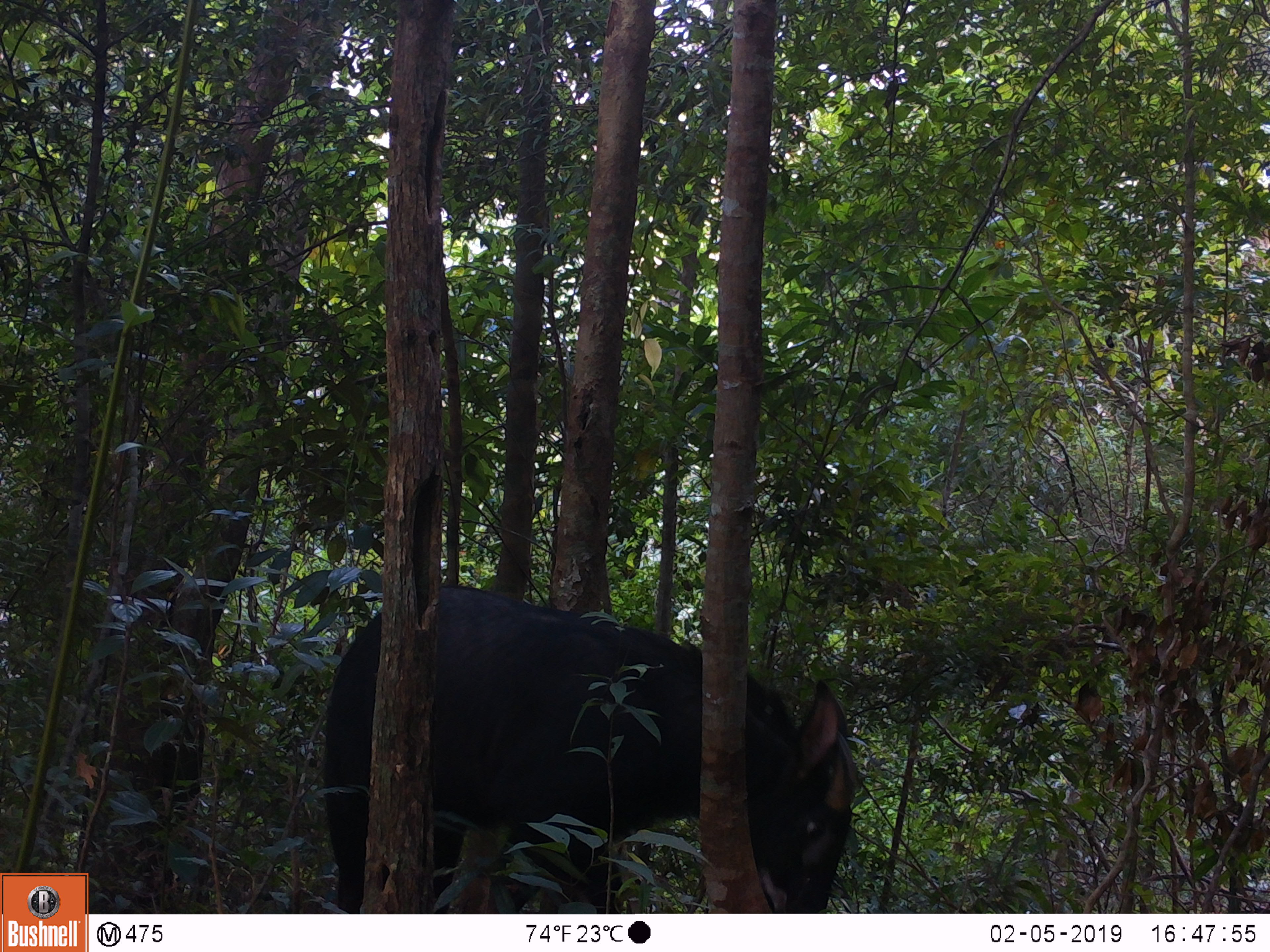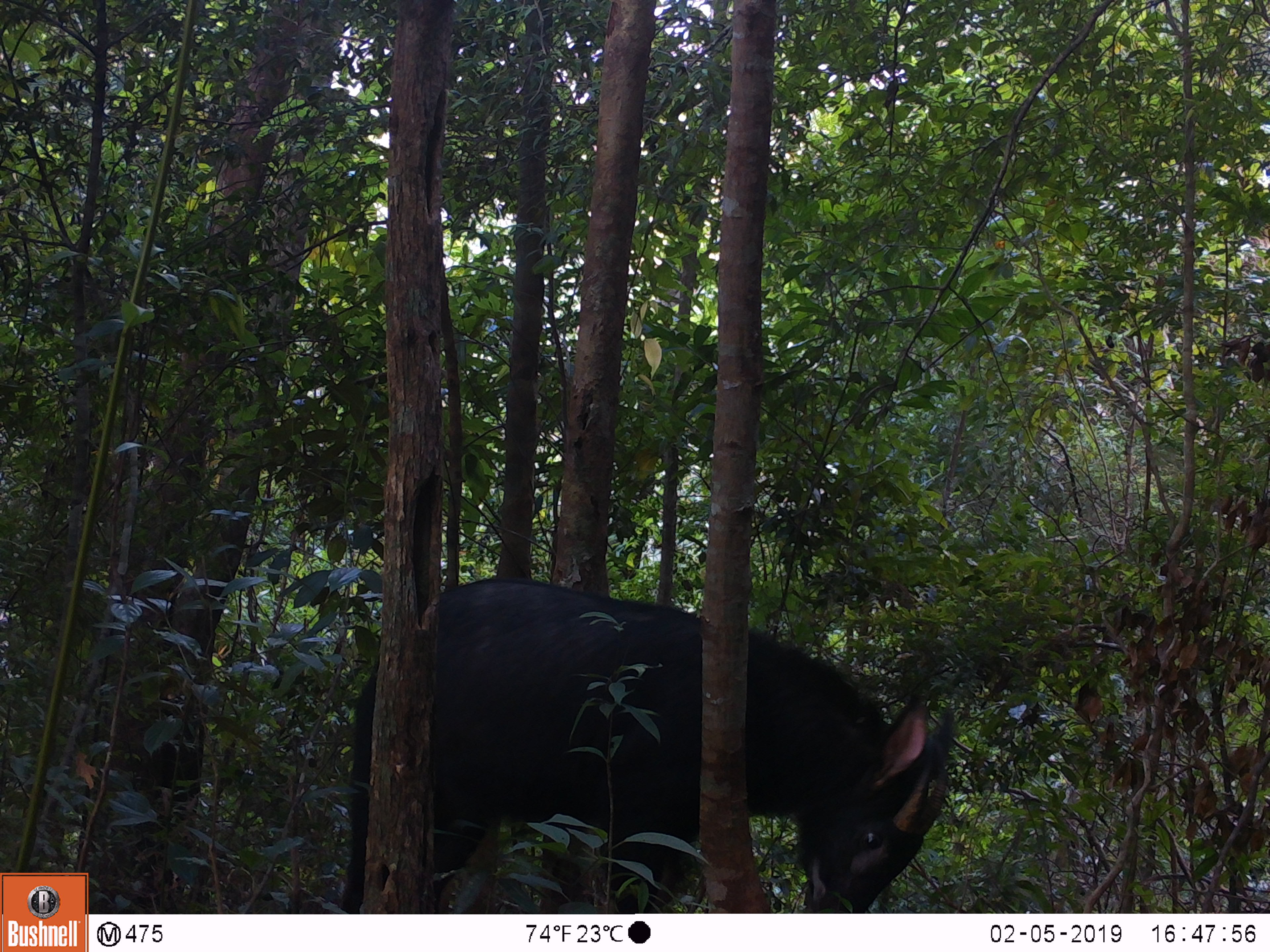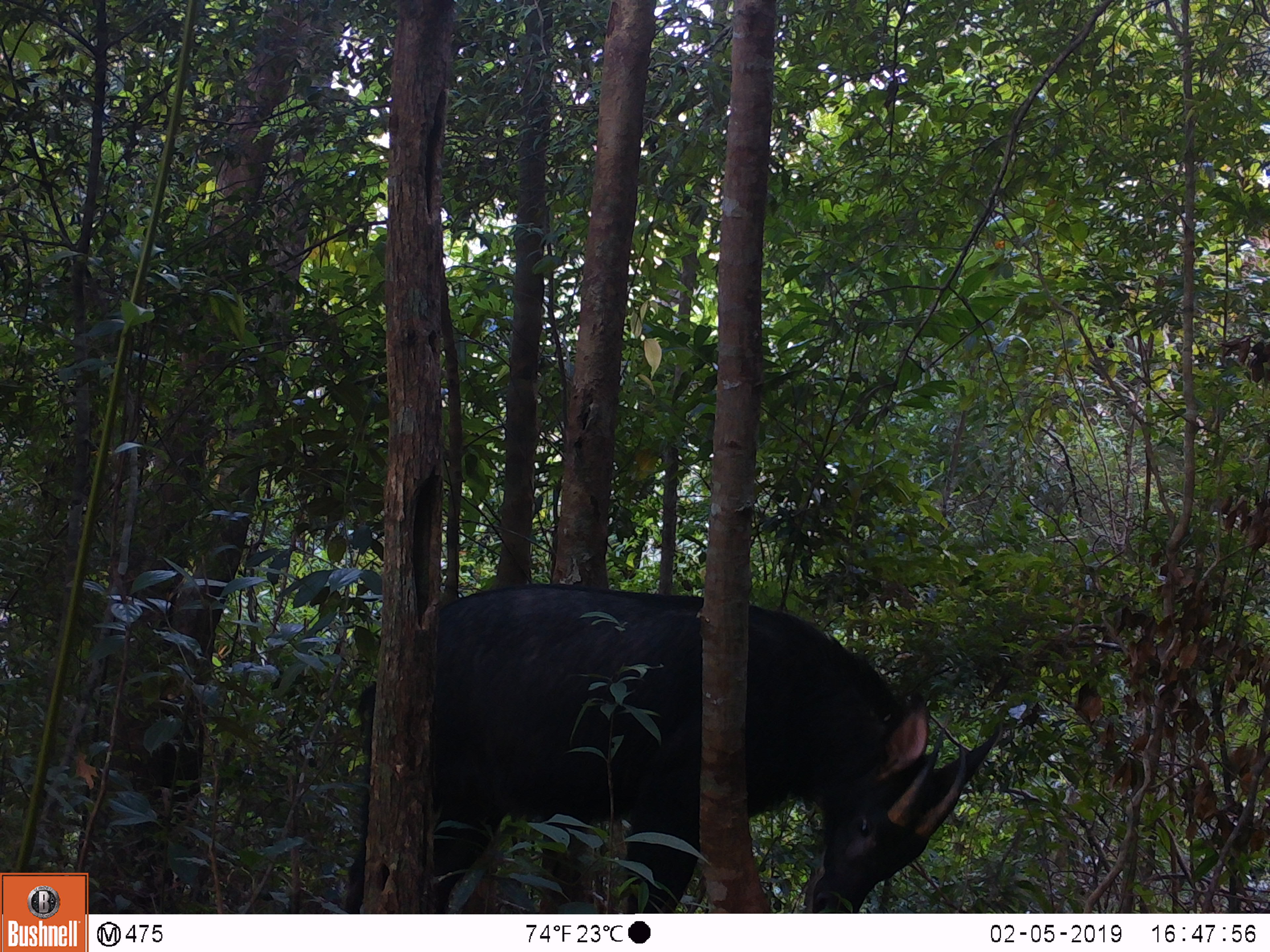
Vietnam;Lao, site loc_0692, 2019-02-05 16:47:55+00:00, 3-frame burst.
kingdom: Animalia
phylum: Chordata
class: Mammalia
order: Artiodactyla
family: Bovidae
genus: Capricornis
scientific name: Capricornis sumatraensis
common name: chinese serow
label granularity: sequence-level